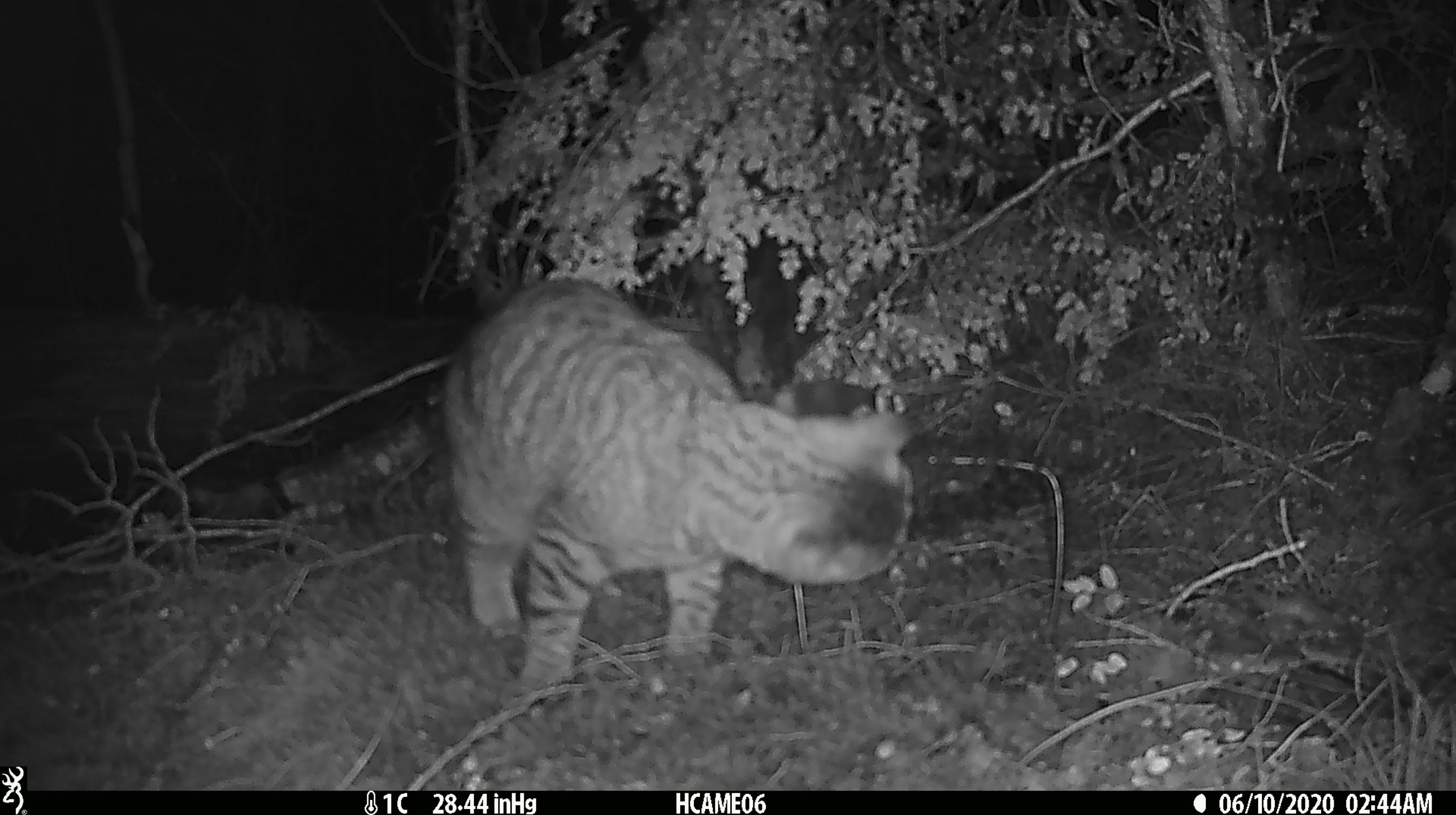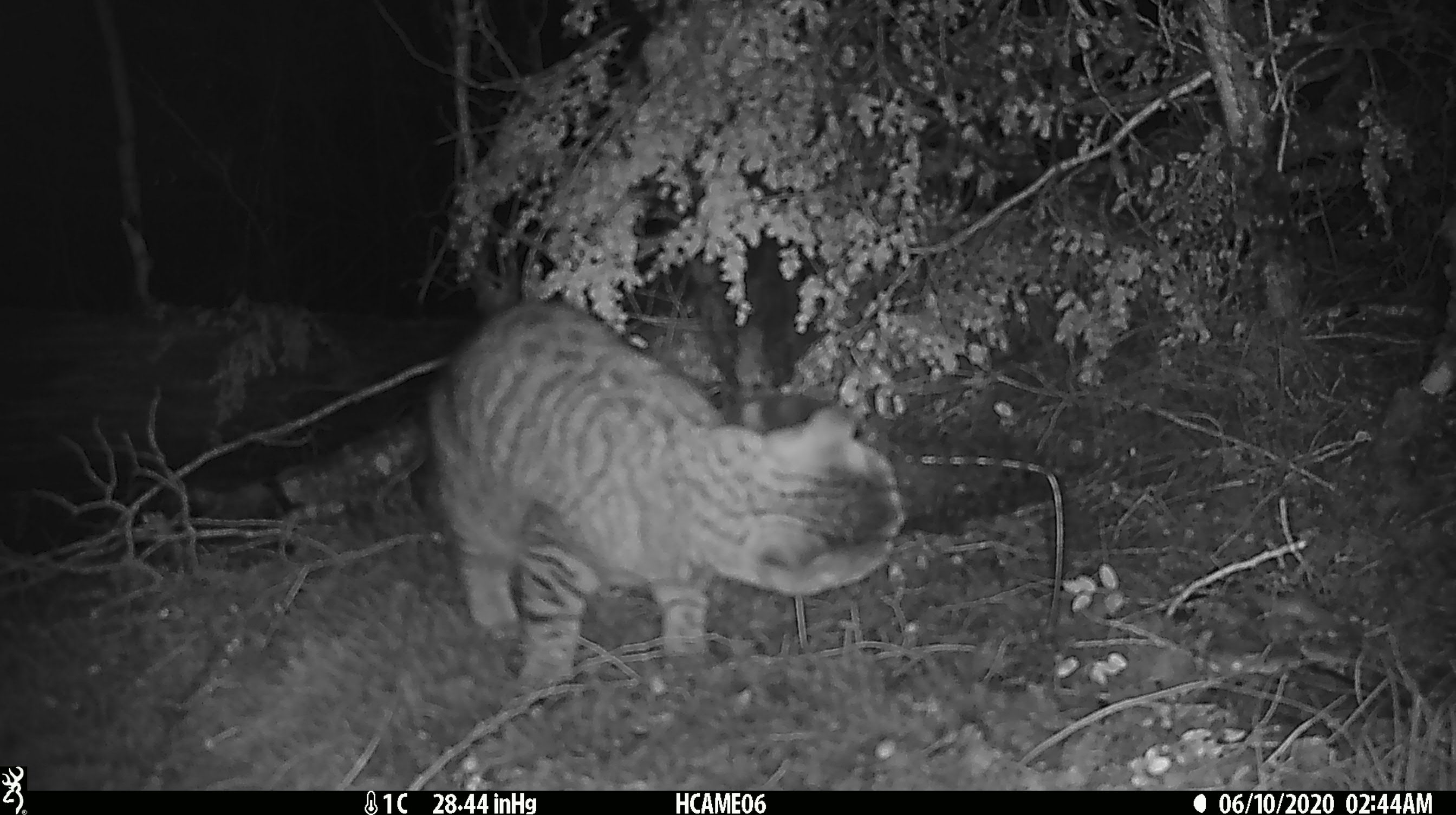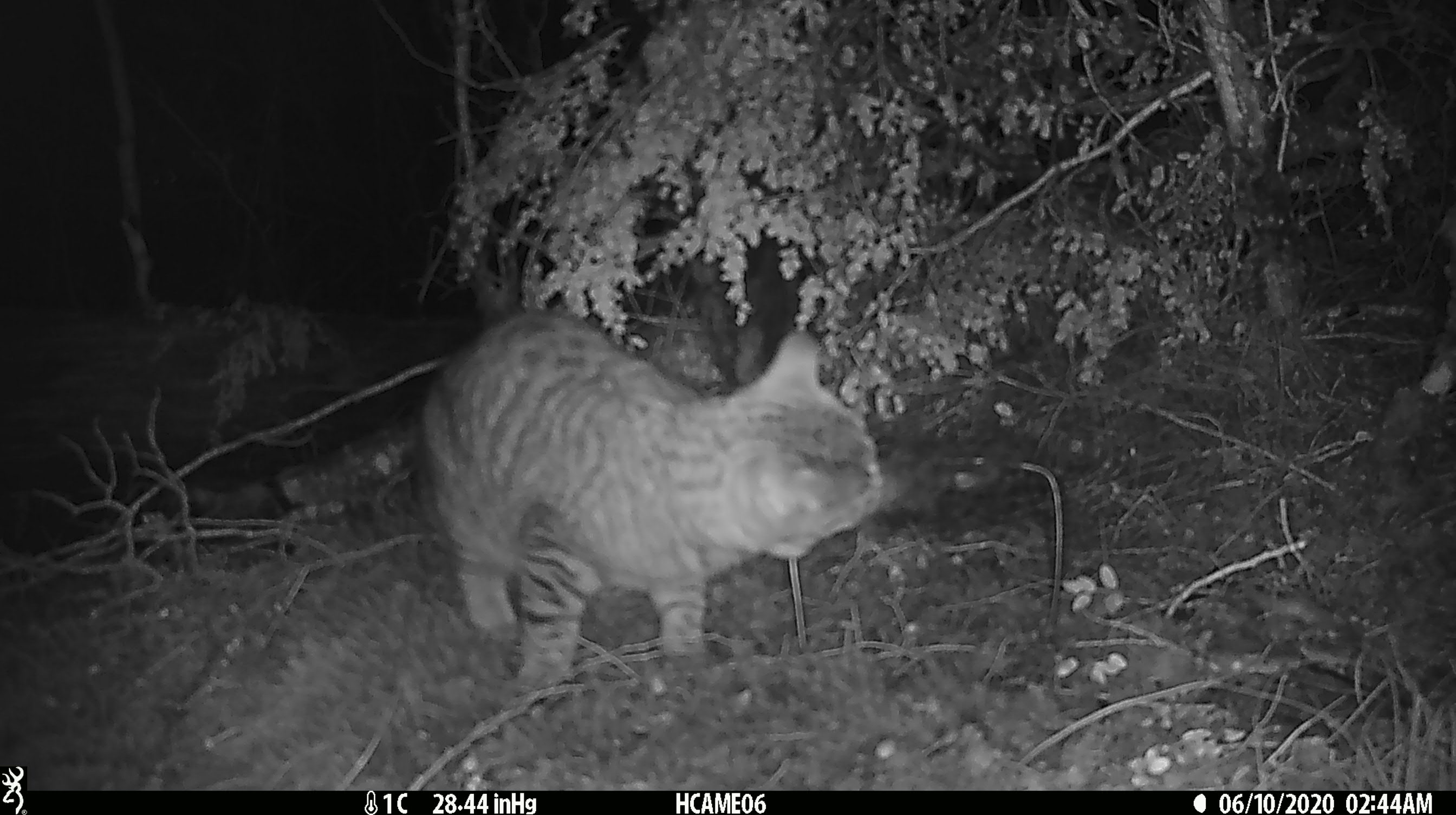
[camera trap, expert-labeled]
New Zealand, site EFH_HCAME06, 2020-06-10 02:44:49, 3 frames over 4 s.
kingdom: Animalia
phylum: Chordata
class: Mammalia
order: Carnivora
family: Felidae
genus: Felis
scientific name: Felis catus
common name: domestic cat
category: cat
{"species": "cat (domestic cat) (Felis catus)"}